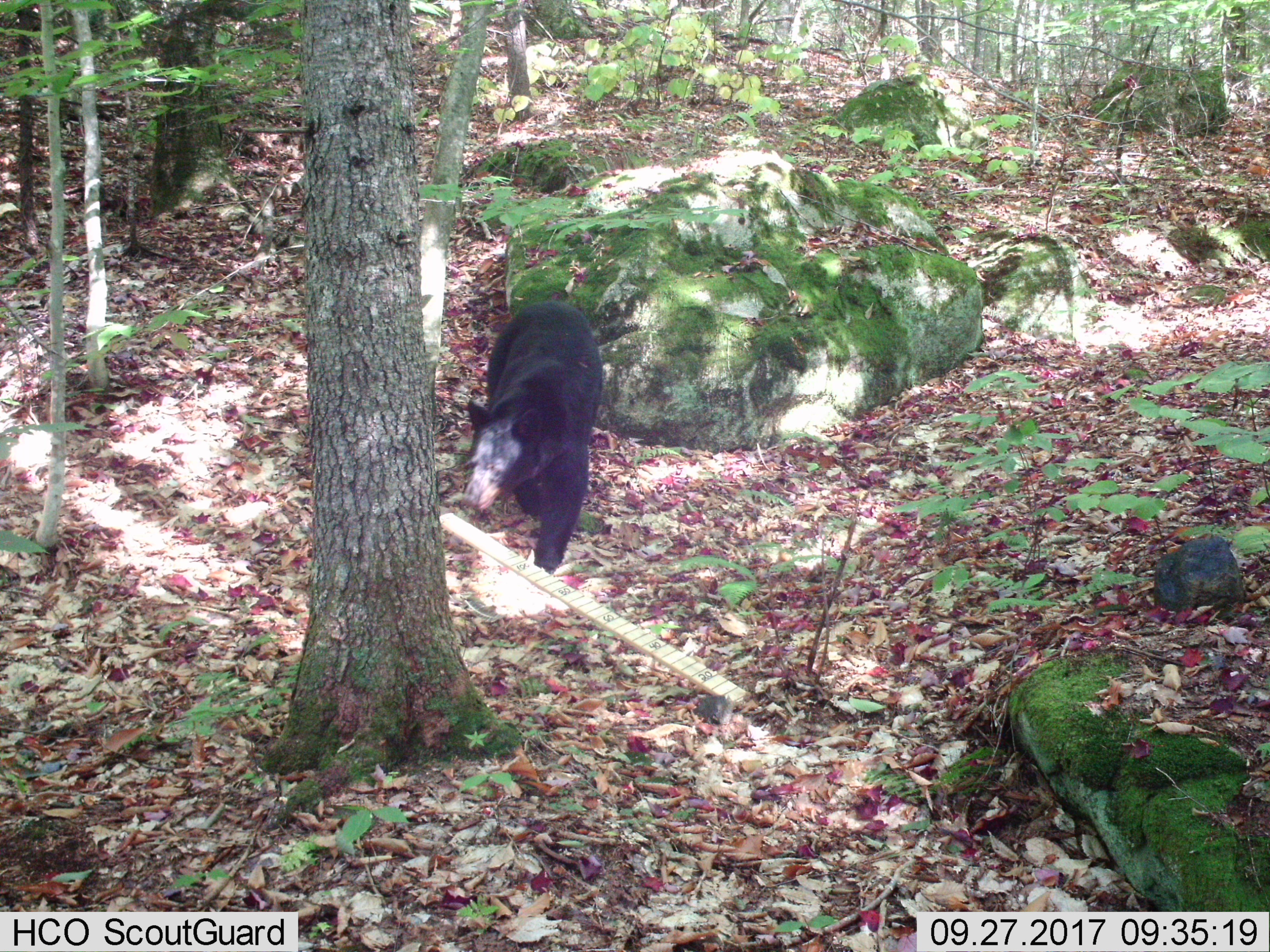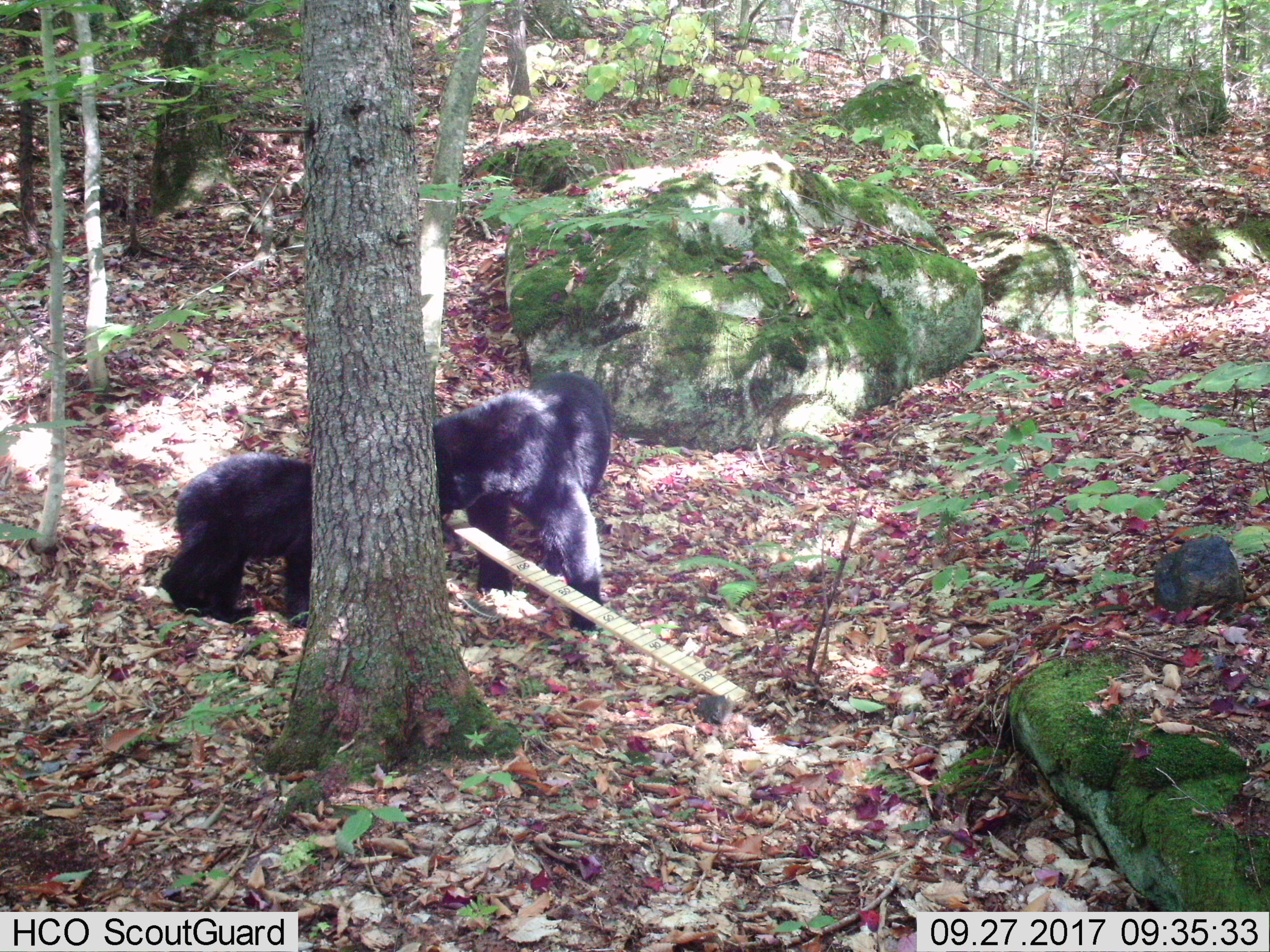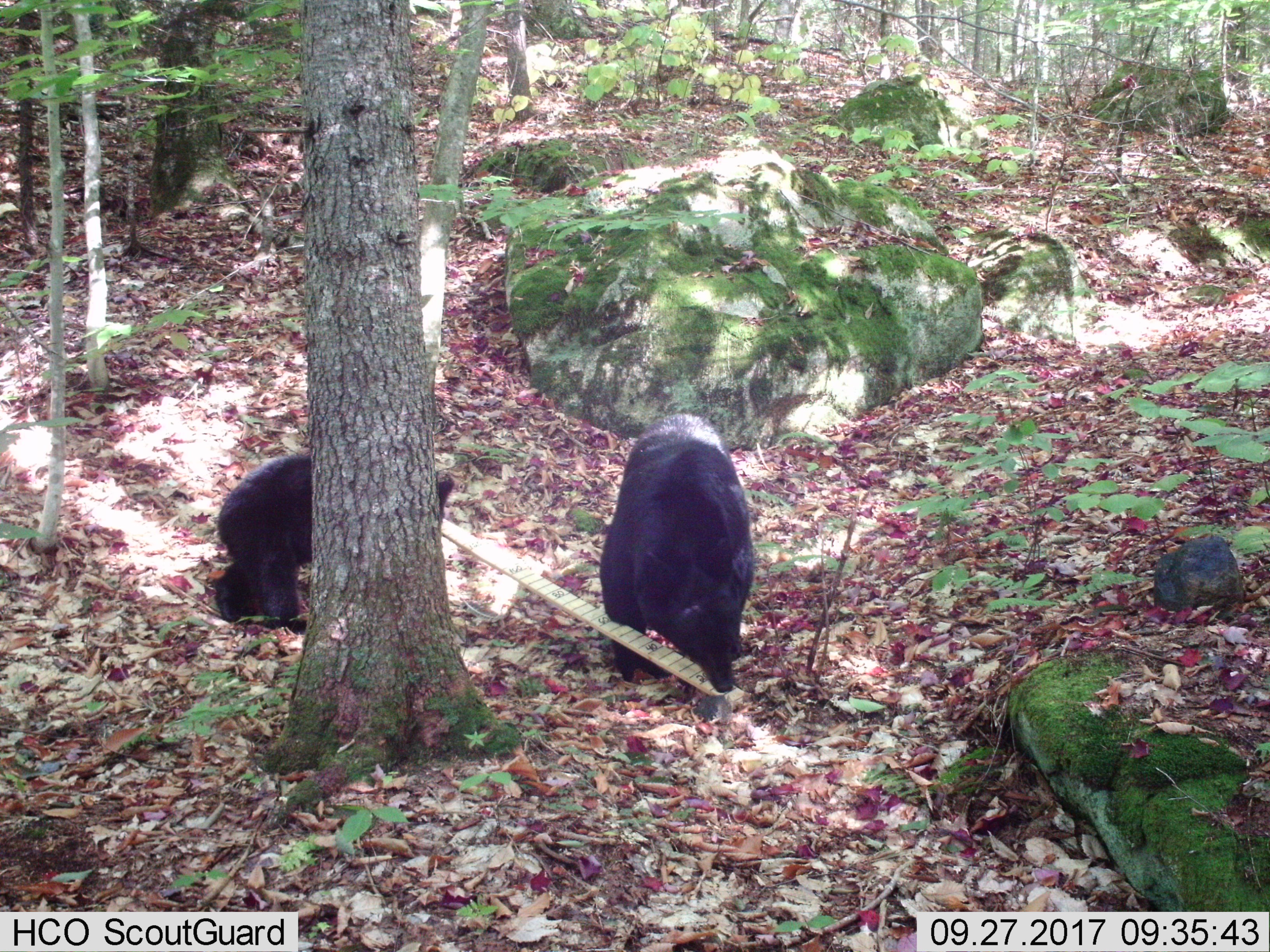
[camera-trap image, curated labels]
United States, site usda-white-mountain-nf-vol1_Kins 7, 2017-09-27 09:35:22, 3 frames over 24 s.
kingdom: Animalia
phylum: Chordata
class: Mammalia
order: Carnivora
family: Ursidae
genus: Ursus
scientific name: Ursus americanus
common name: black bear